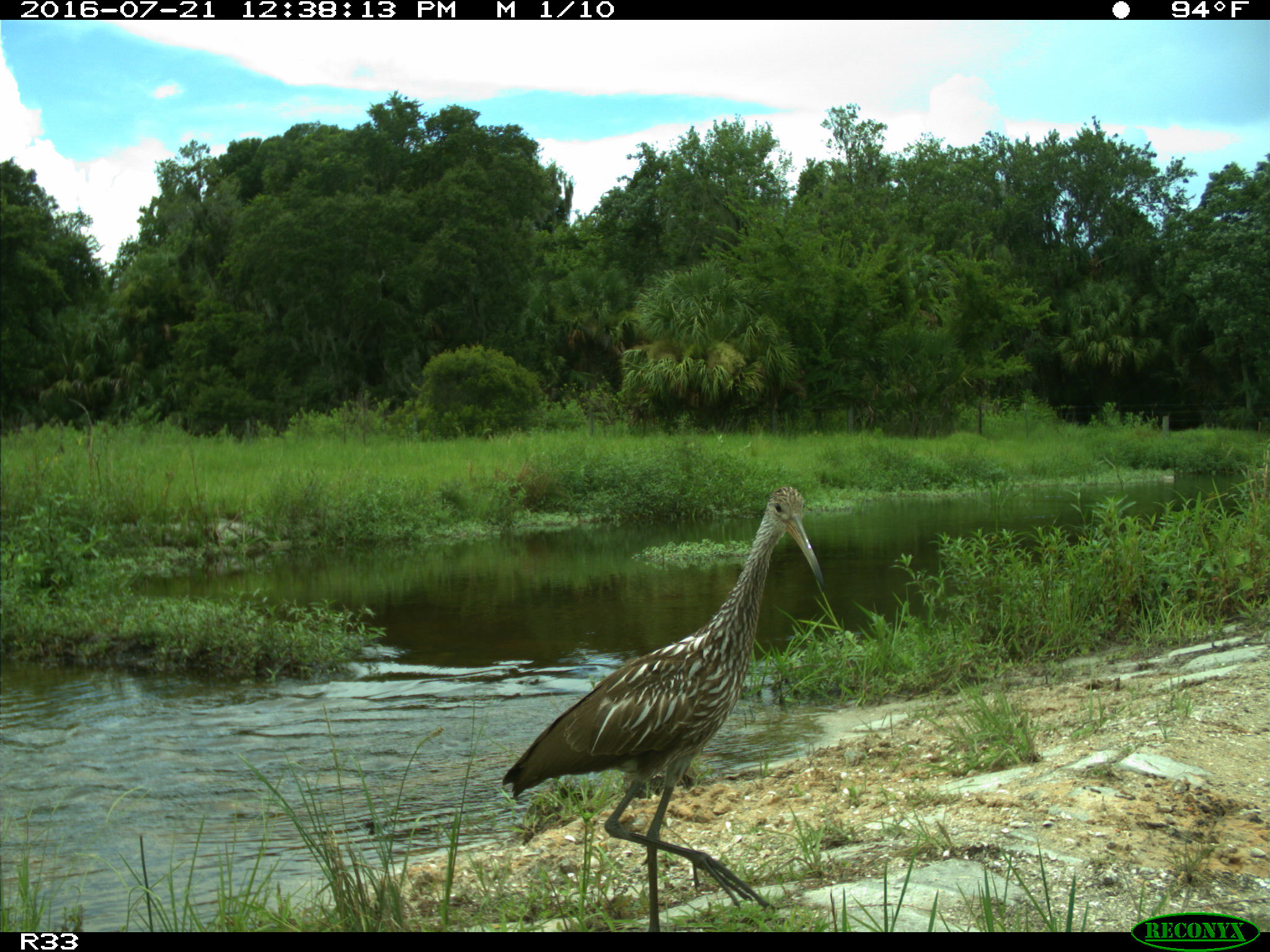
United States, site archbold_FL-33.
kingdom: Animalia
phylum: Chordata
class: Aves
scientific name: Aves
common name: birds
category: unidentified bird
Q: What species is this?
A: Unidentified bird (birds) (Aves).